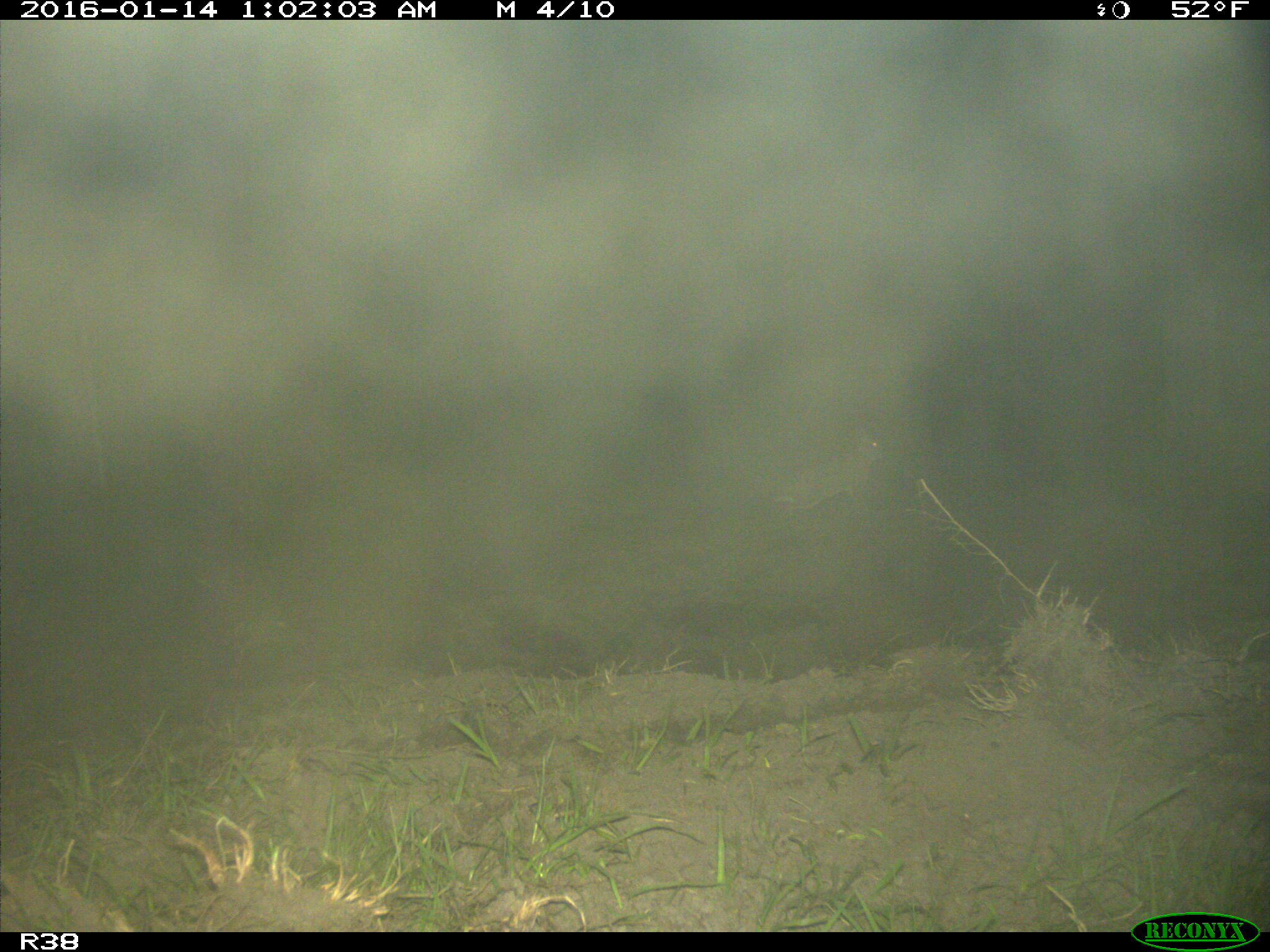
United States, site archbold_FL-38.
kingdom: Animalia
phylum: Chordata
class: Mammalia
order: Lagomorpha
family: Leporidae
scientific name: Leporidae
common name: rabbits and hares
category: unidentified rabbit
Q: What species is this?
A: Unidentified rabbit (rabbits and hares) (Leporidae).